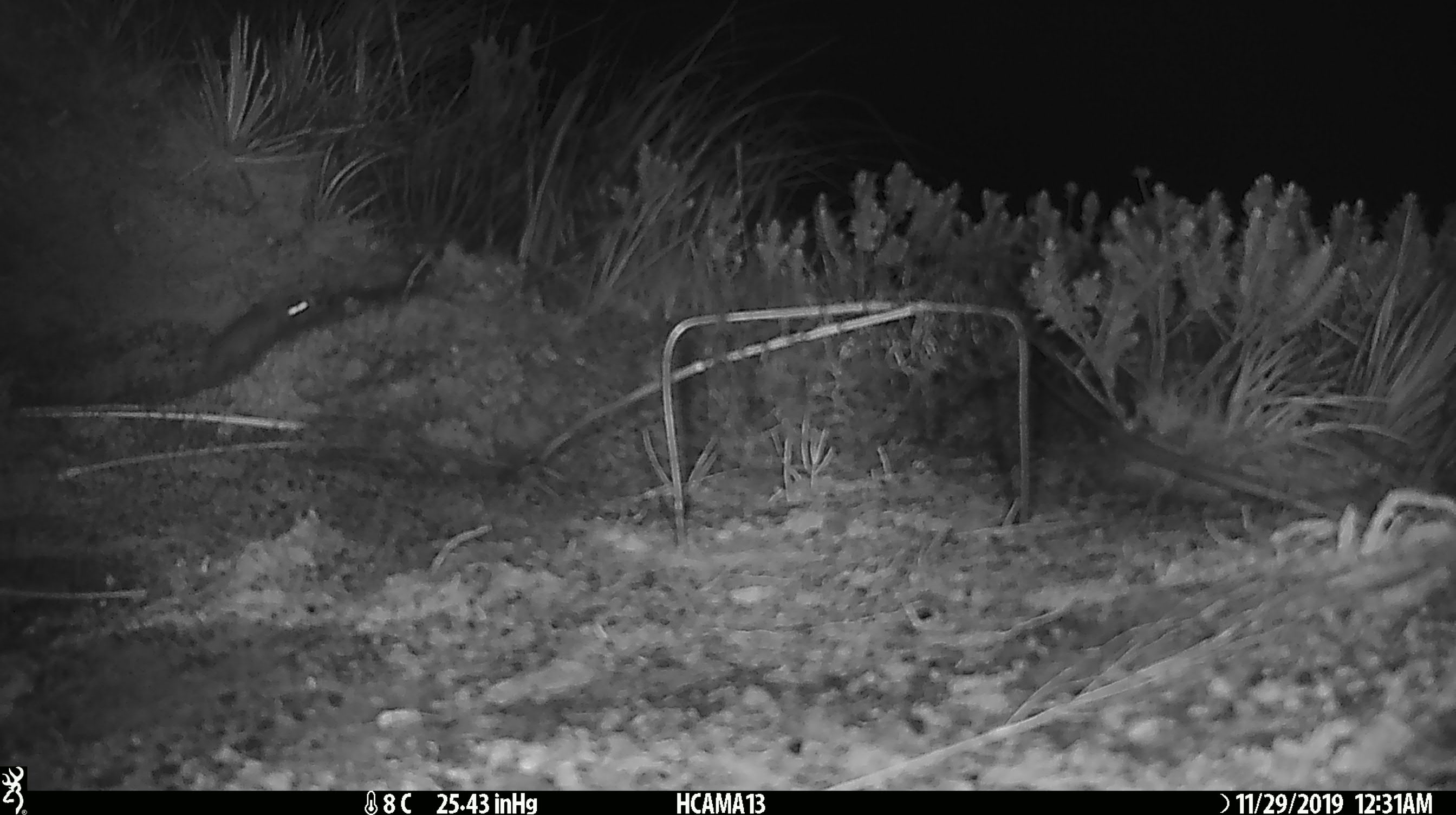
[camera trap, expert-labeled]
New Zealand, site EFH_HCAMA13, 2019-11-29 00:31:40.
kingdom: Animalia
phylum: Chordata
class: Mammalia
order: Rodentia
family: Muridae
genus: Mus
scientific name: Mus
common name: mouse